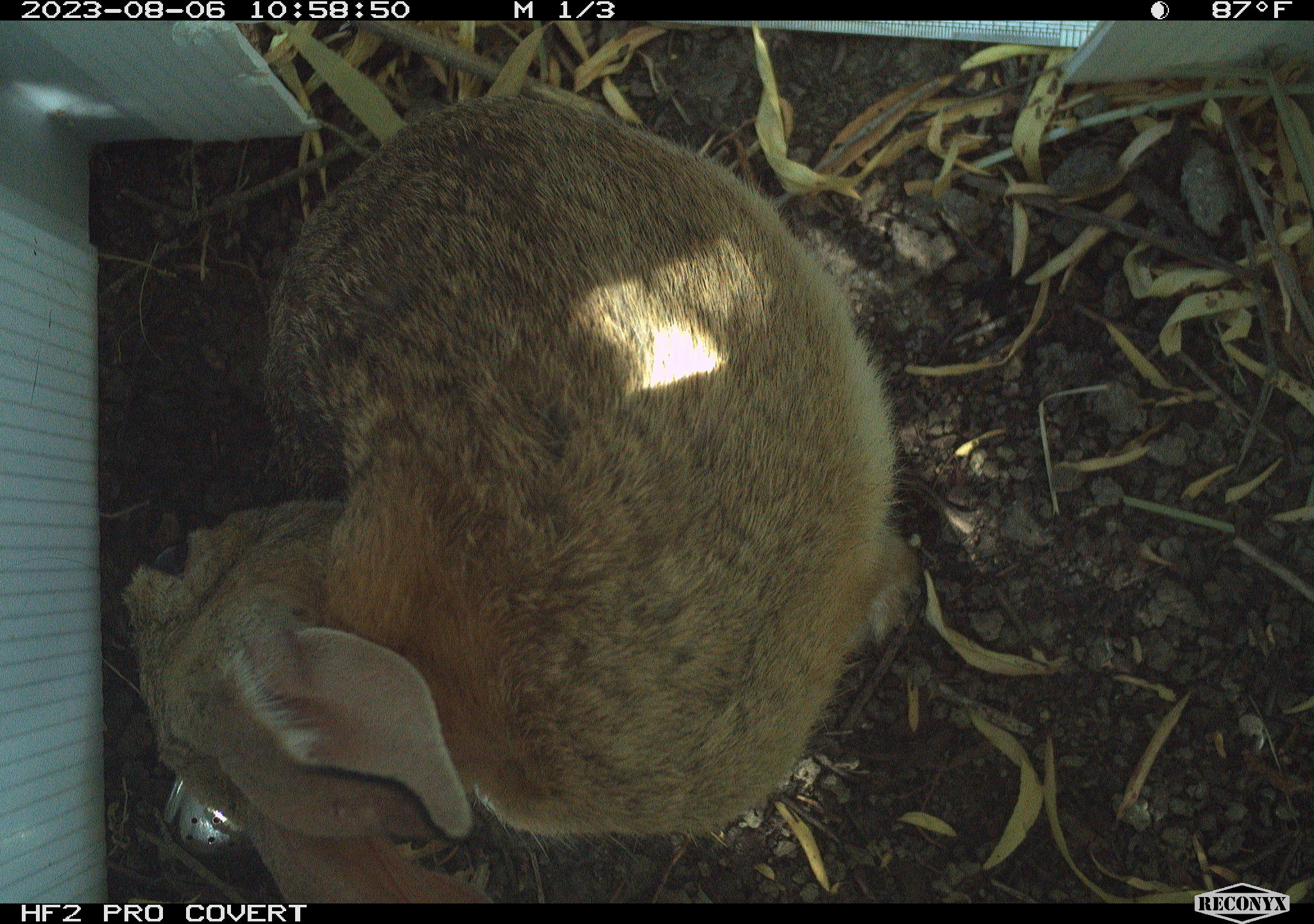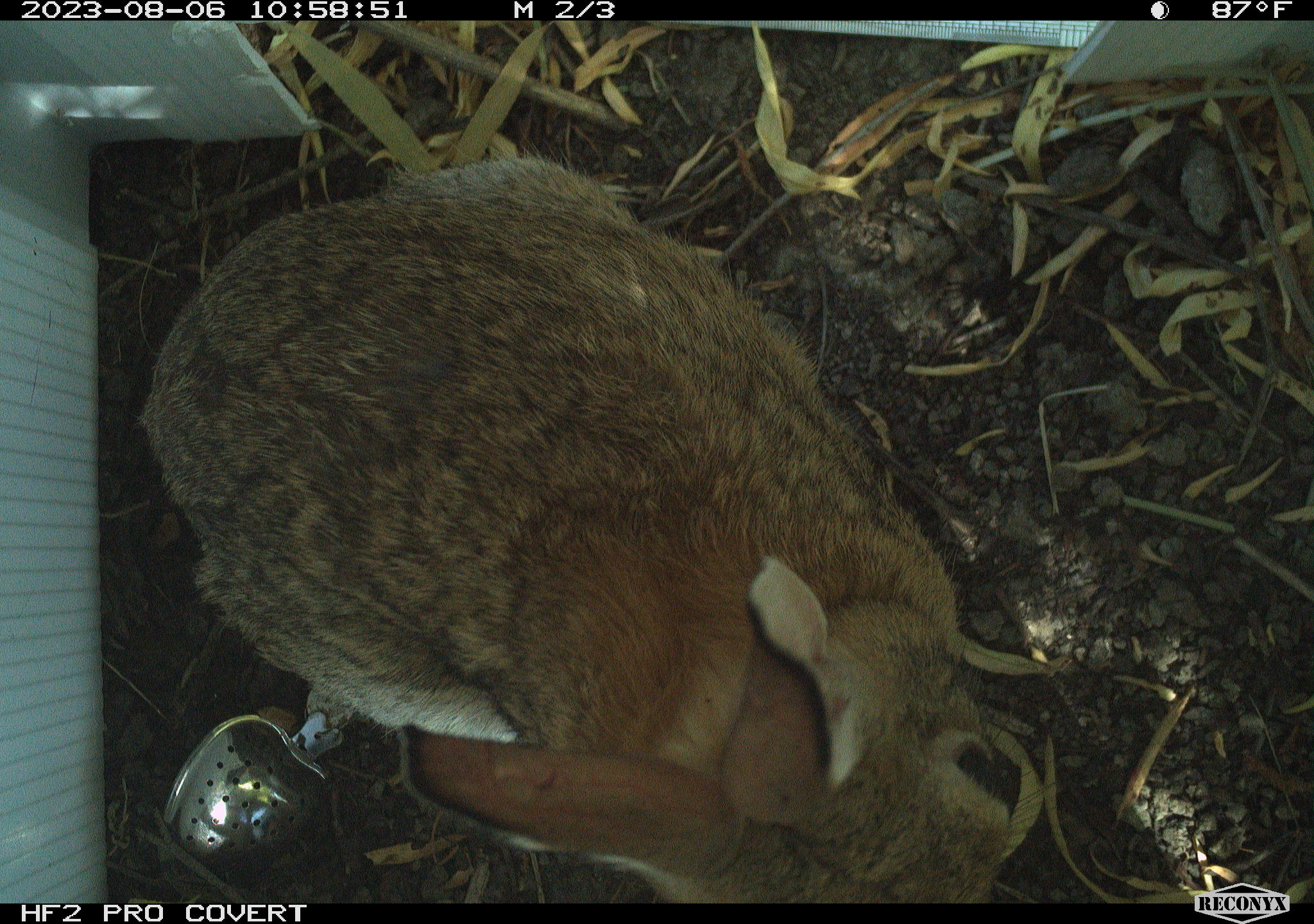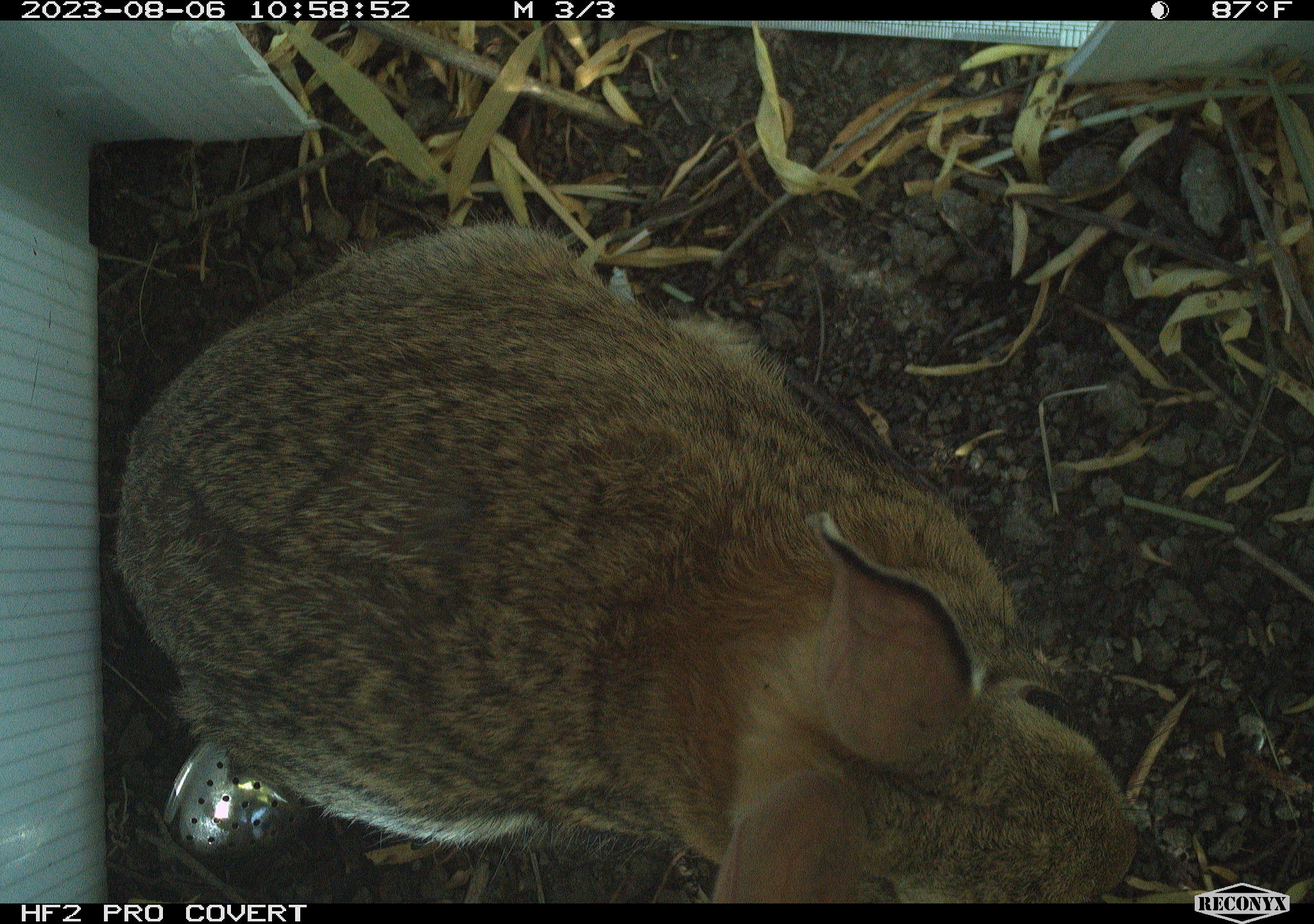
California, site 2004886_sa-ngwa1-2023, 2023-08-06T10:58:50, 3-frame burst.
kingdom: Animalia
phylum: Chordata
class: Mammalia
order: Lagomorpha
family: Leporidae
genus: Sylvilagus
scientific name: Sylvilagus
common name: cottontail rabbits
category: sylvilagus species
Sylvilagus species (cottontail rabbits) (Sylvilagus).